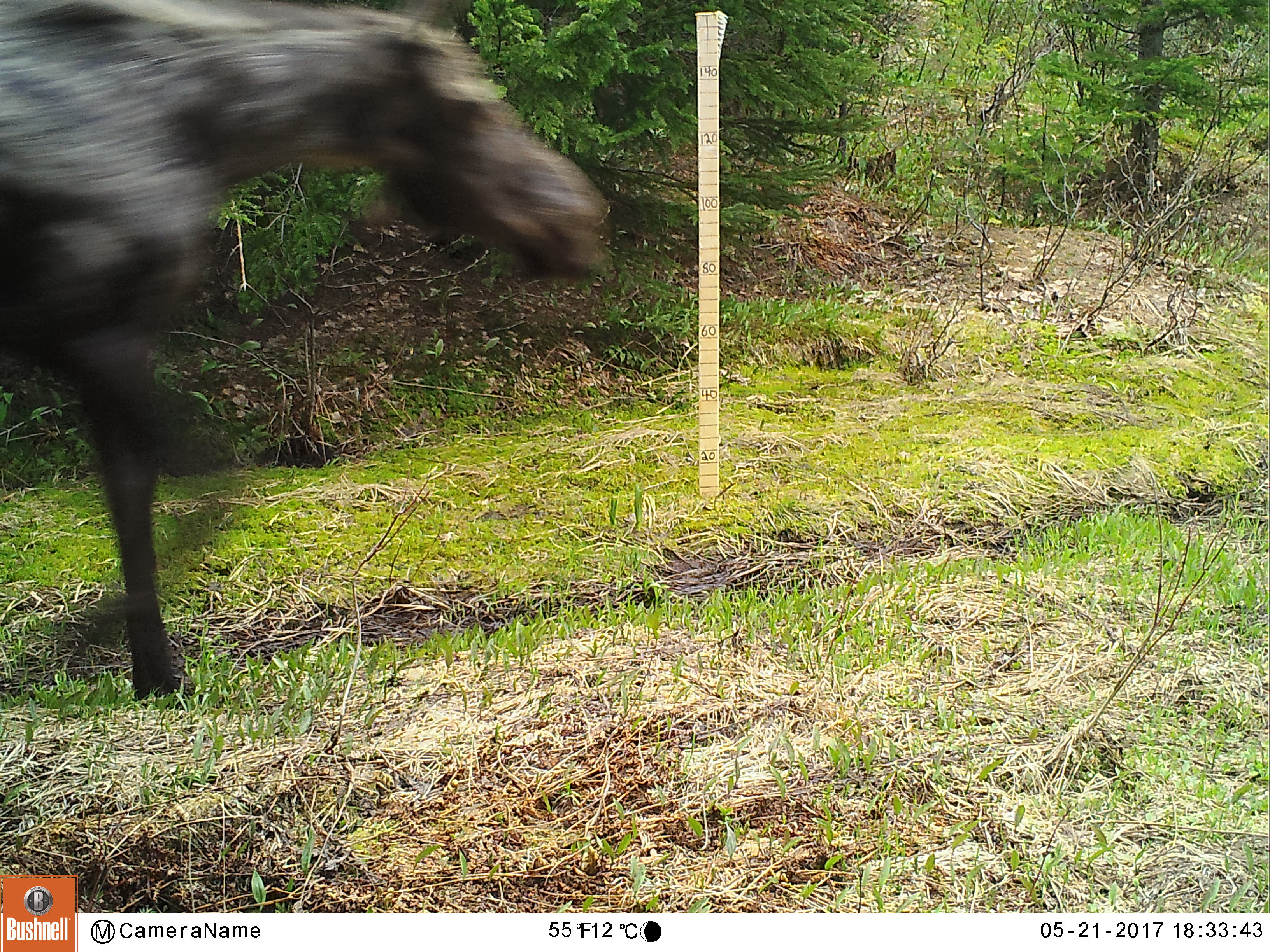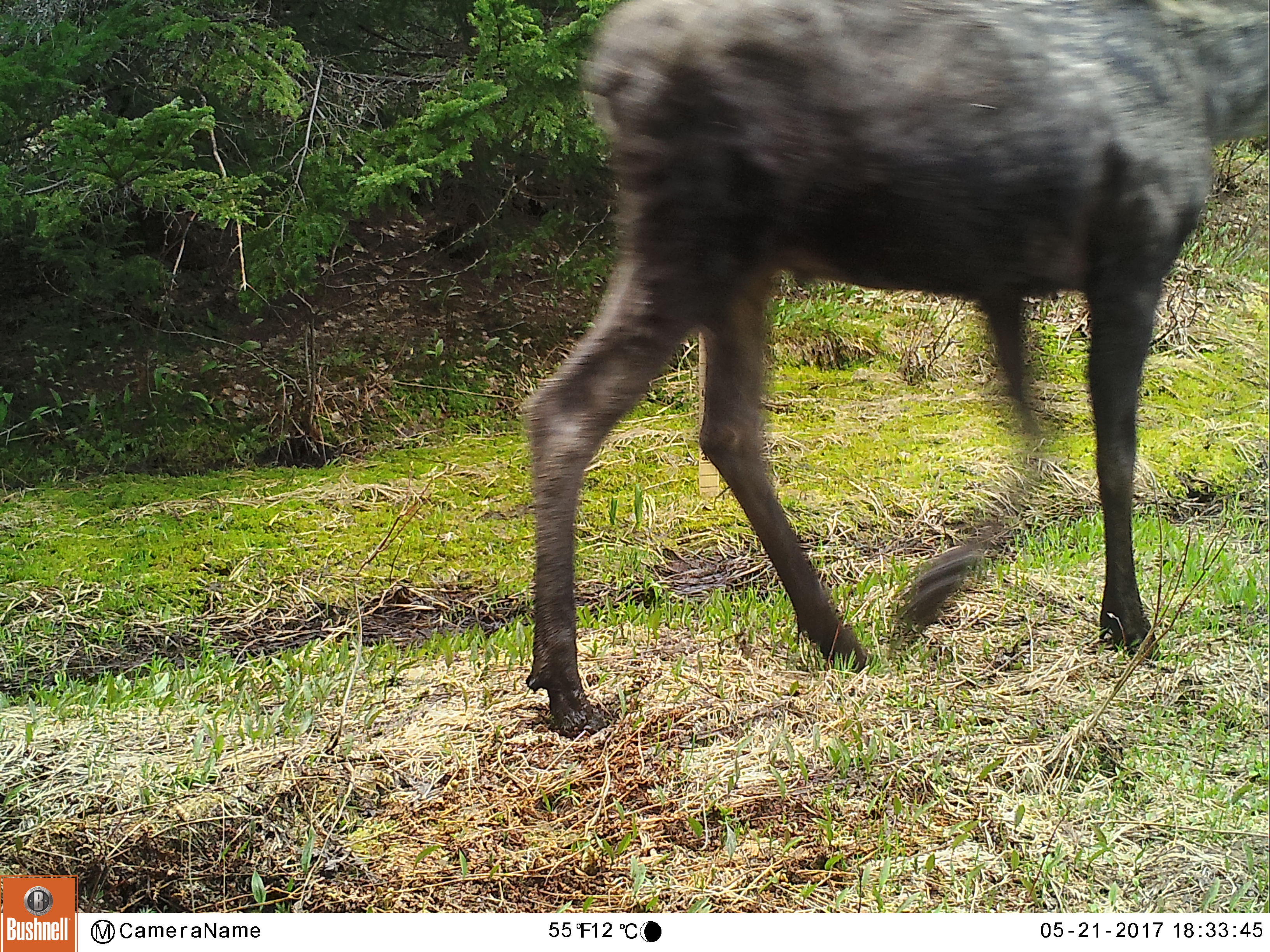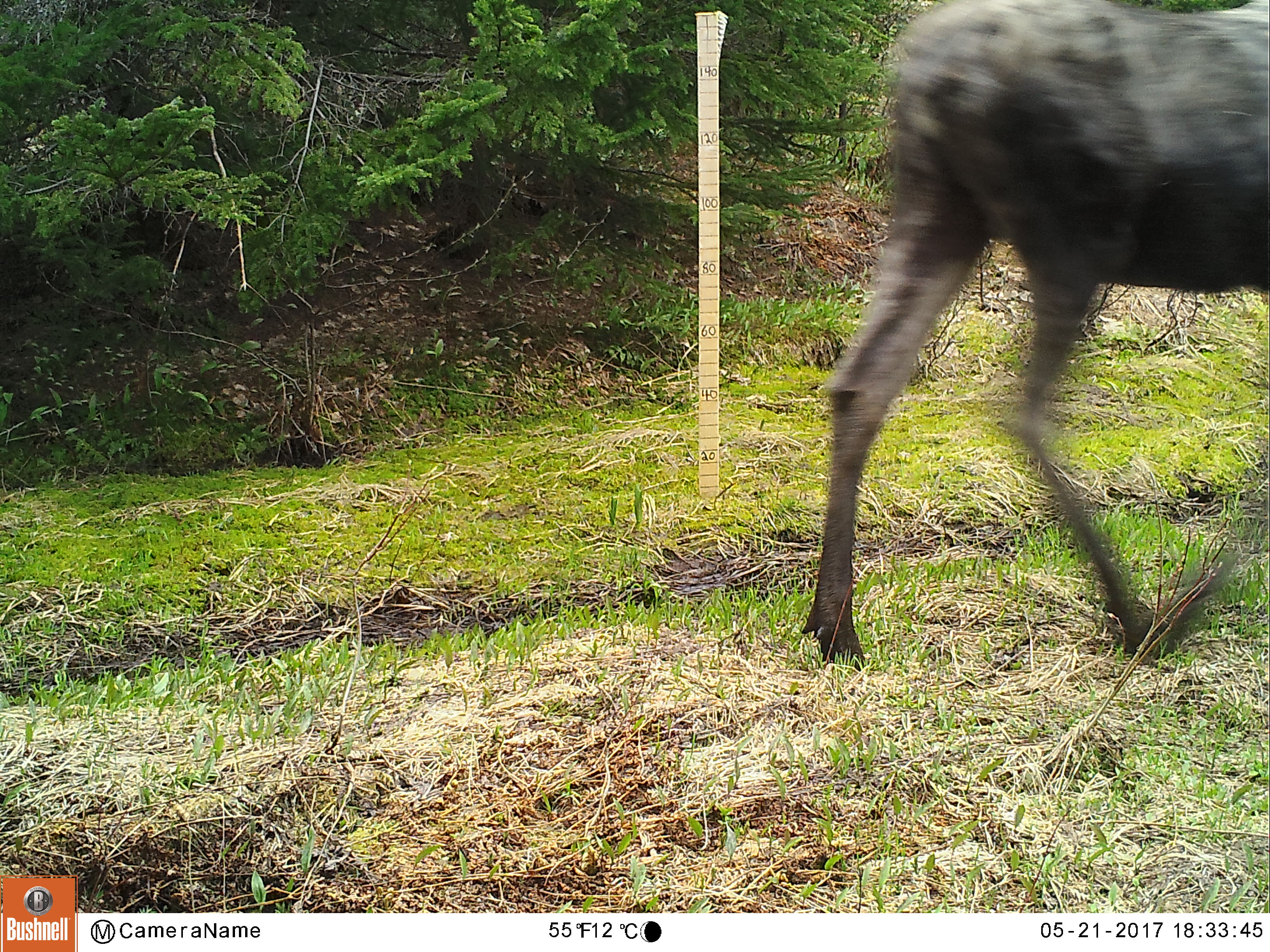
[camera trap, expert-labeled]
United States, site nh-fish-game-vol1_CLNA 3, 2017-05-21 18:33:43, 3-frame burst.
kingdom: Animalia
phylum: Chordata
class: Mammalia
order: Artiodactyla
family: Cervidae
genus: Alces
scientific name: Alces alces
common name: moose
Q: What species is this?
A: Moose (Alces alces).